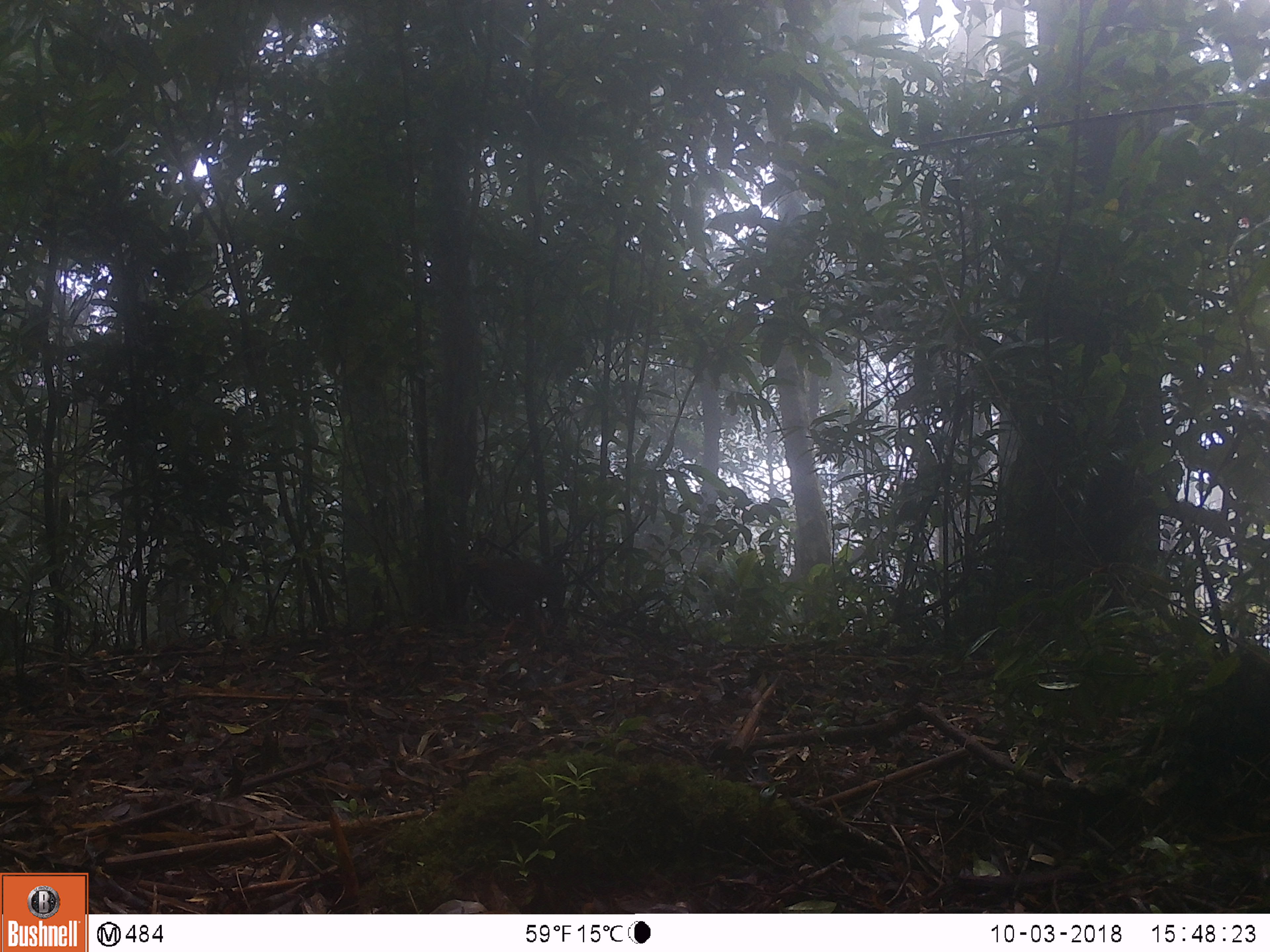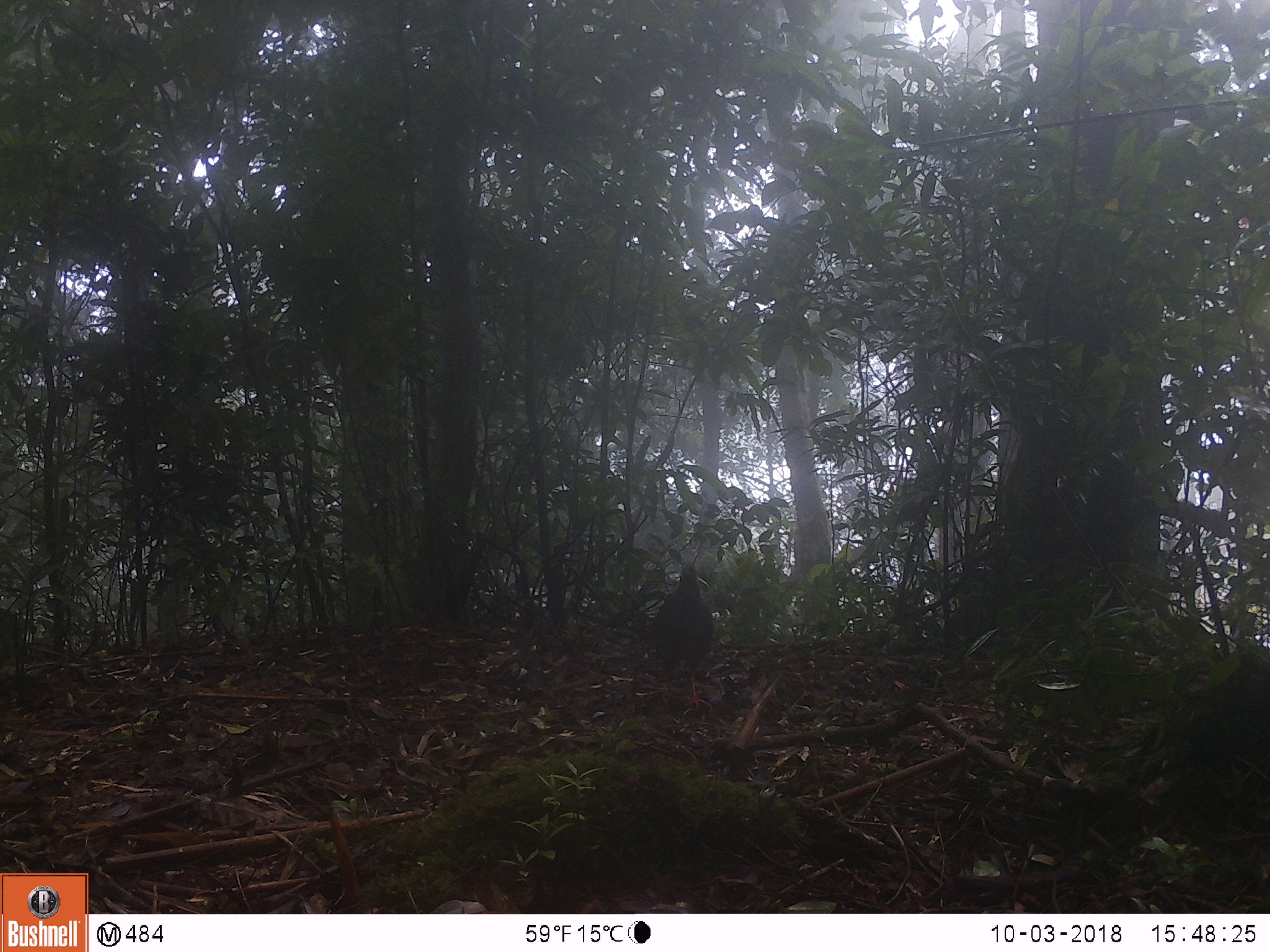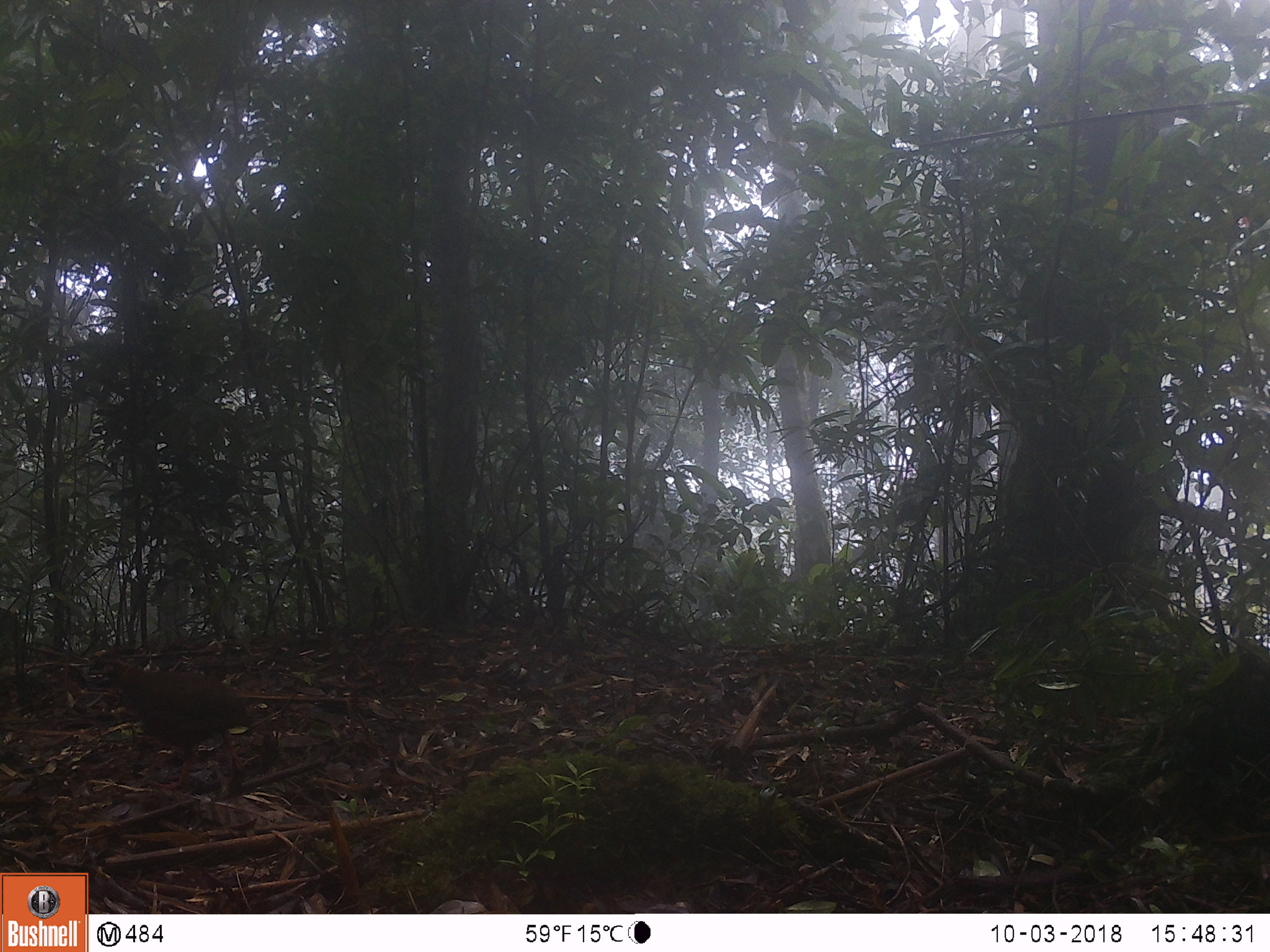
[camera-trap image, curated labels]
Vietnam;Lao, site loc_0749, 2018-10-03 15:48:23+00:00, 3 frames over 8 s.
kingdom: Animalia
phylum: Chordata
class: Aves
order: Galliformes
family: Phasianidae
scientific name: Phasianidae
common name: partridge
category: unidentified partridge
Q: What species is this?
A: Unidentified partridge (partridge) (Phasianidae).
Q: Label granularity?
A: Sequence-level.